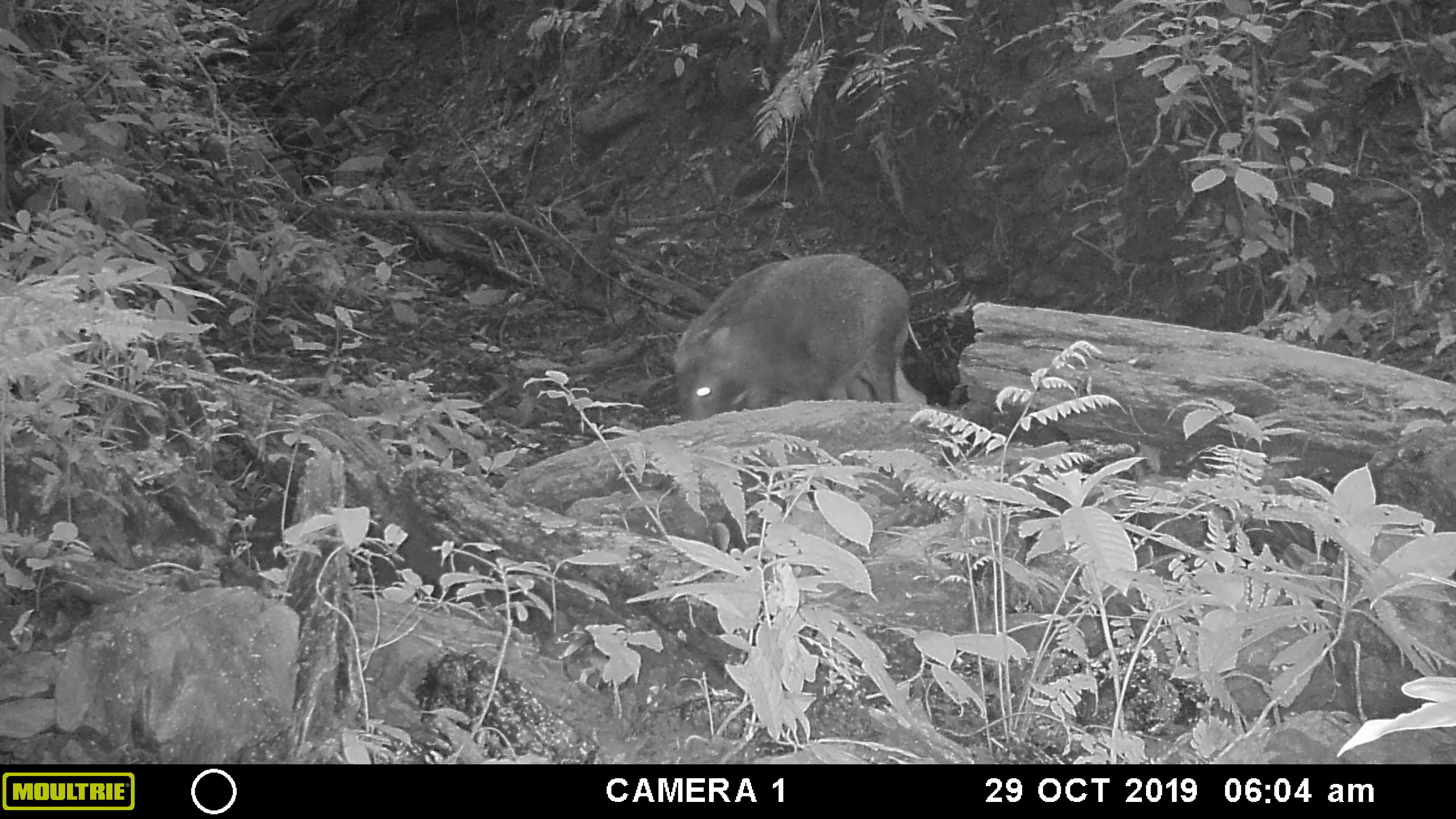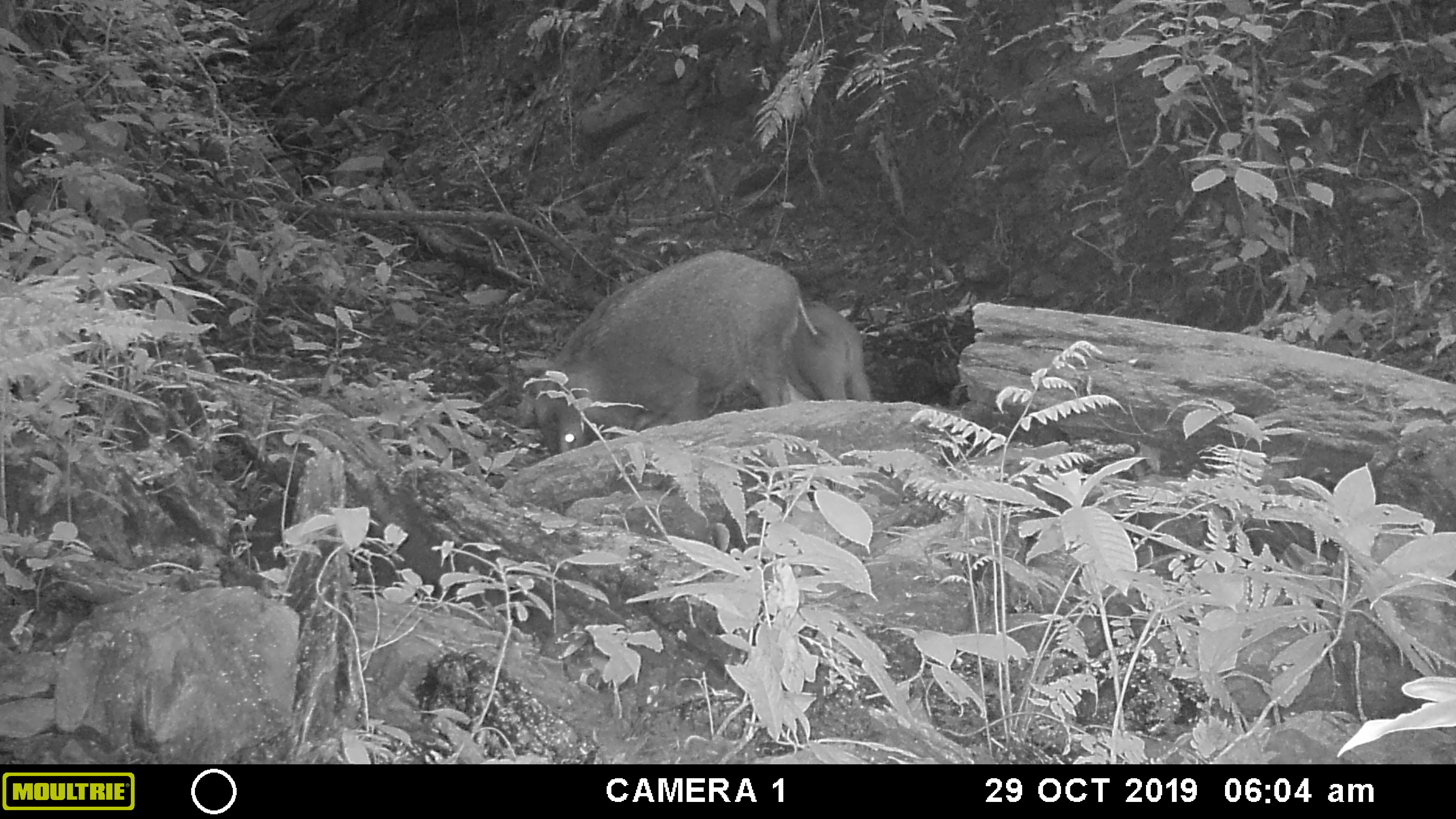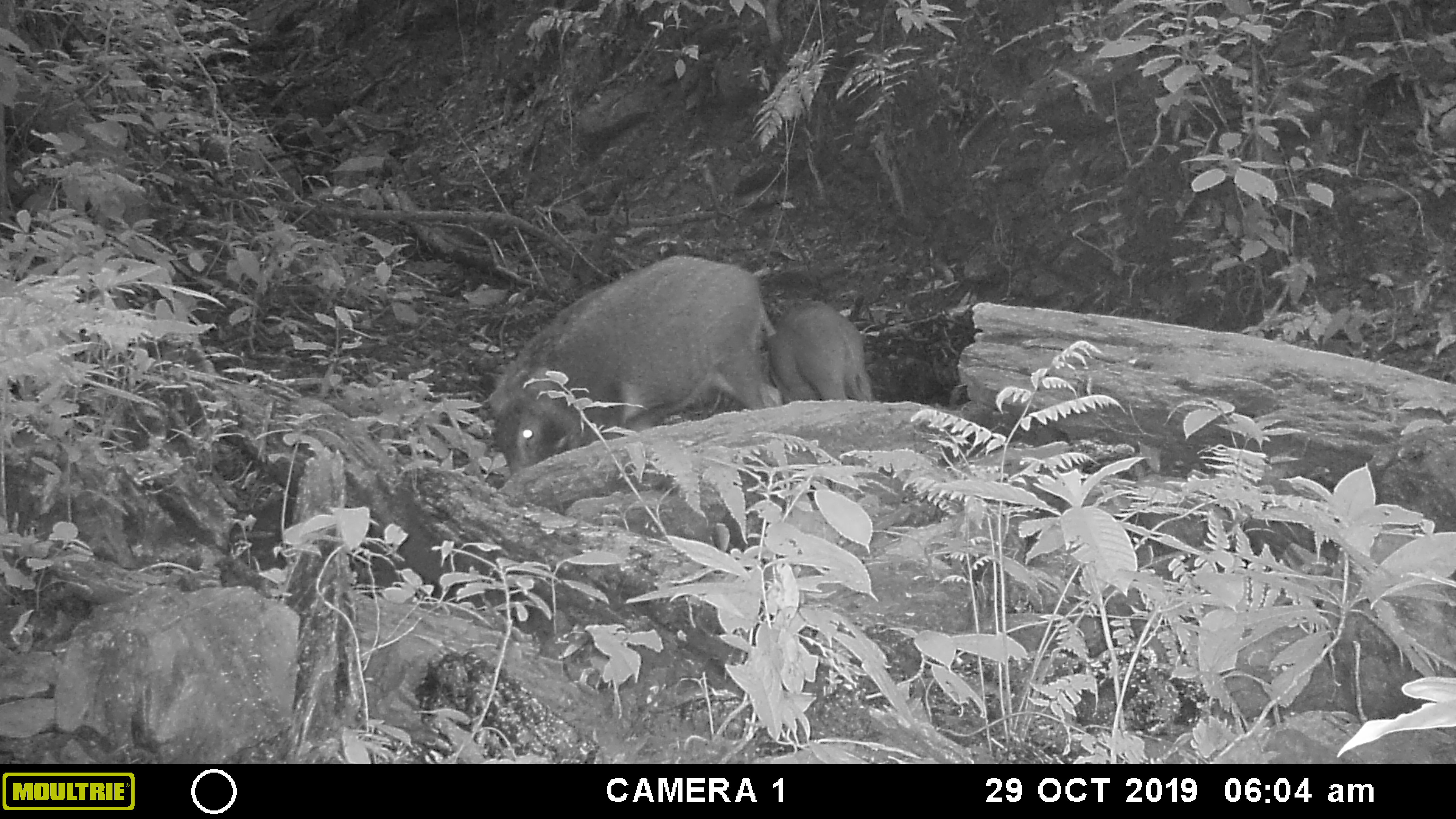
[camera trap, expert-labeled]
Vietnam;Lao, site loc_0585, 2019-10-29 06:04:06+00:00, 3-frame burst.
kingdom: Animalia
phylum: Chordata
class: Mammalia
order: Artiodactyla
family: Suidae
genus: Sus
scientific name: Sus scrofa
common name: eurasian wild pig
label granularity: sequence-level